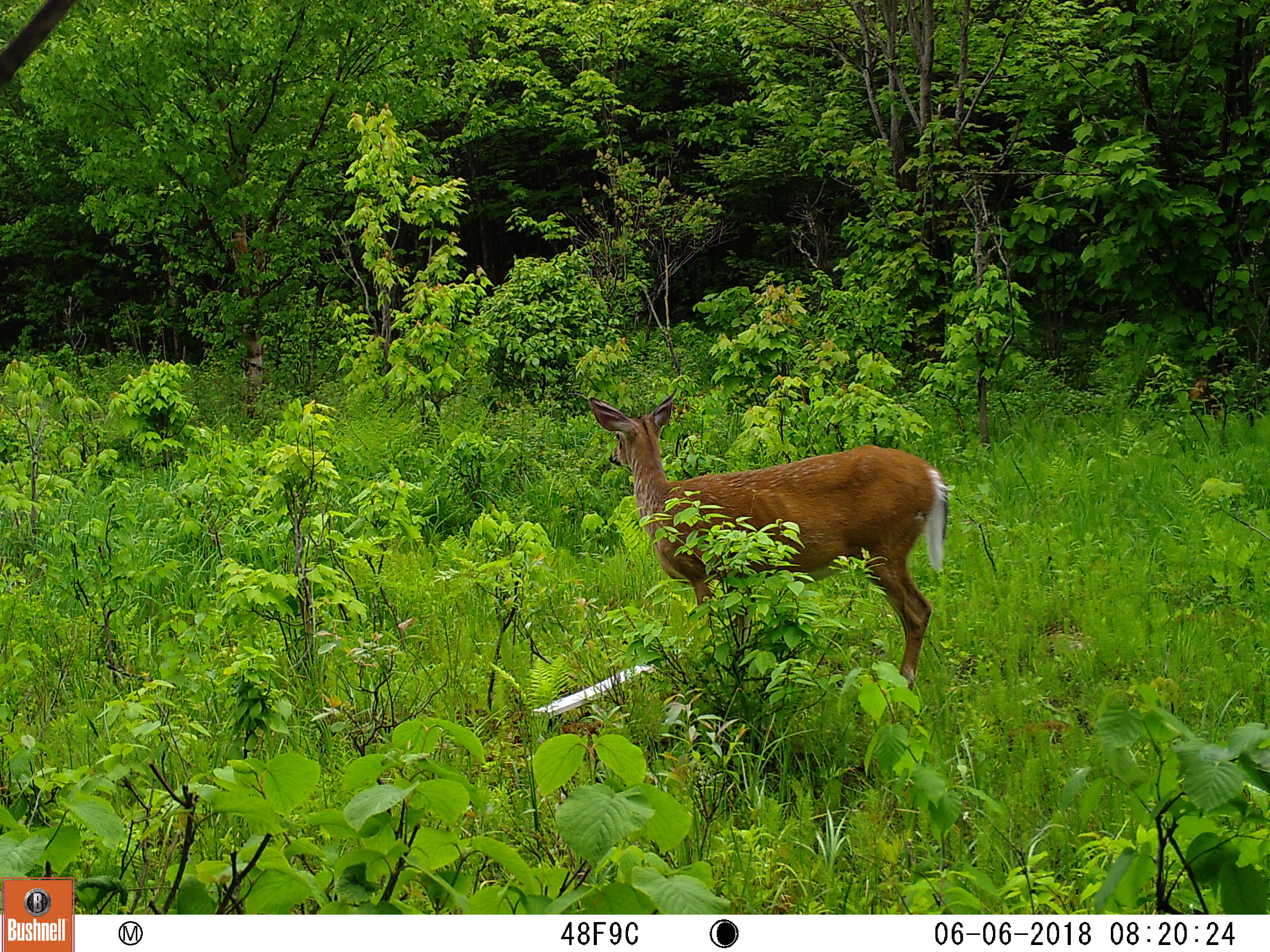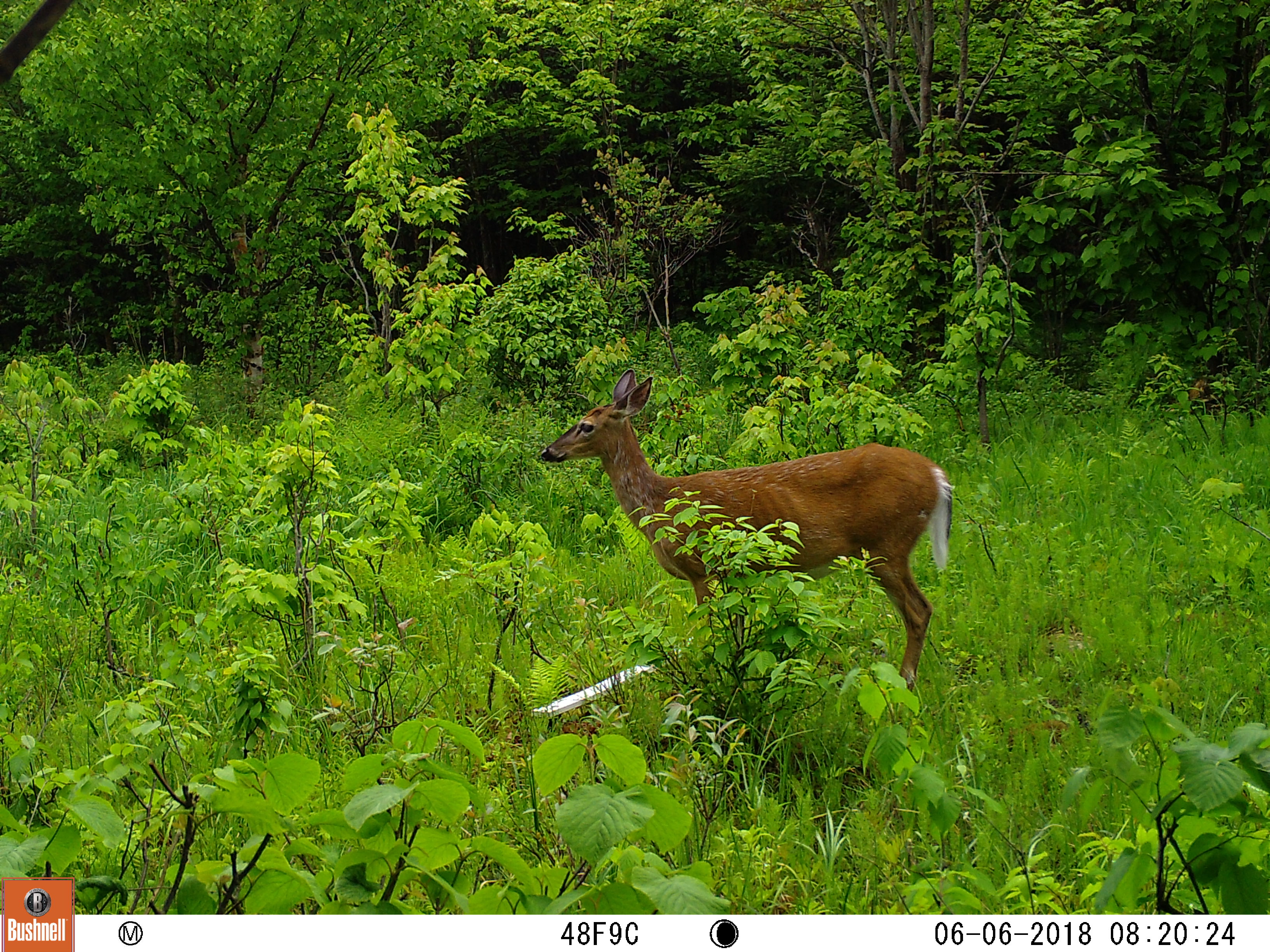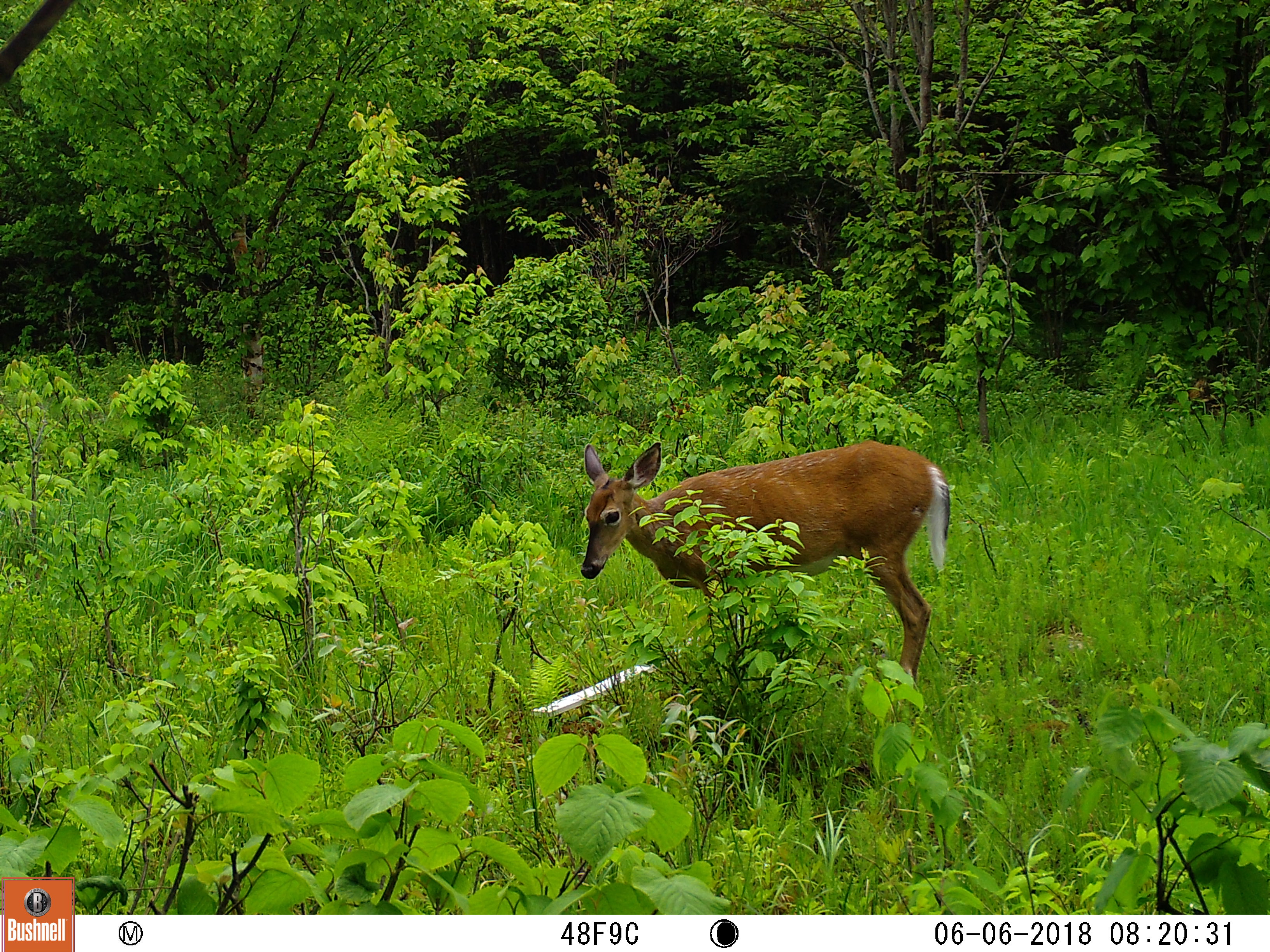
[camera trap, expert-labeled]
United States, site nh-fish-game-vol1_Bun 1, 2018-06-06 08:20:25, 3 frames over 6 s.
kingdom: Animalia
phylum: Chordata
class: Mammalia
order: Artiodactyla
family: Cervidae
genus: Odocoileus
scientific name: Odocoileus virginianus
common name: white-tailed deer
White-tailed deer (Odocoileus virginianus).